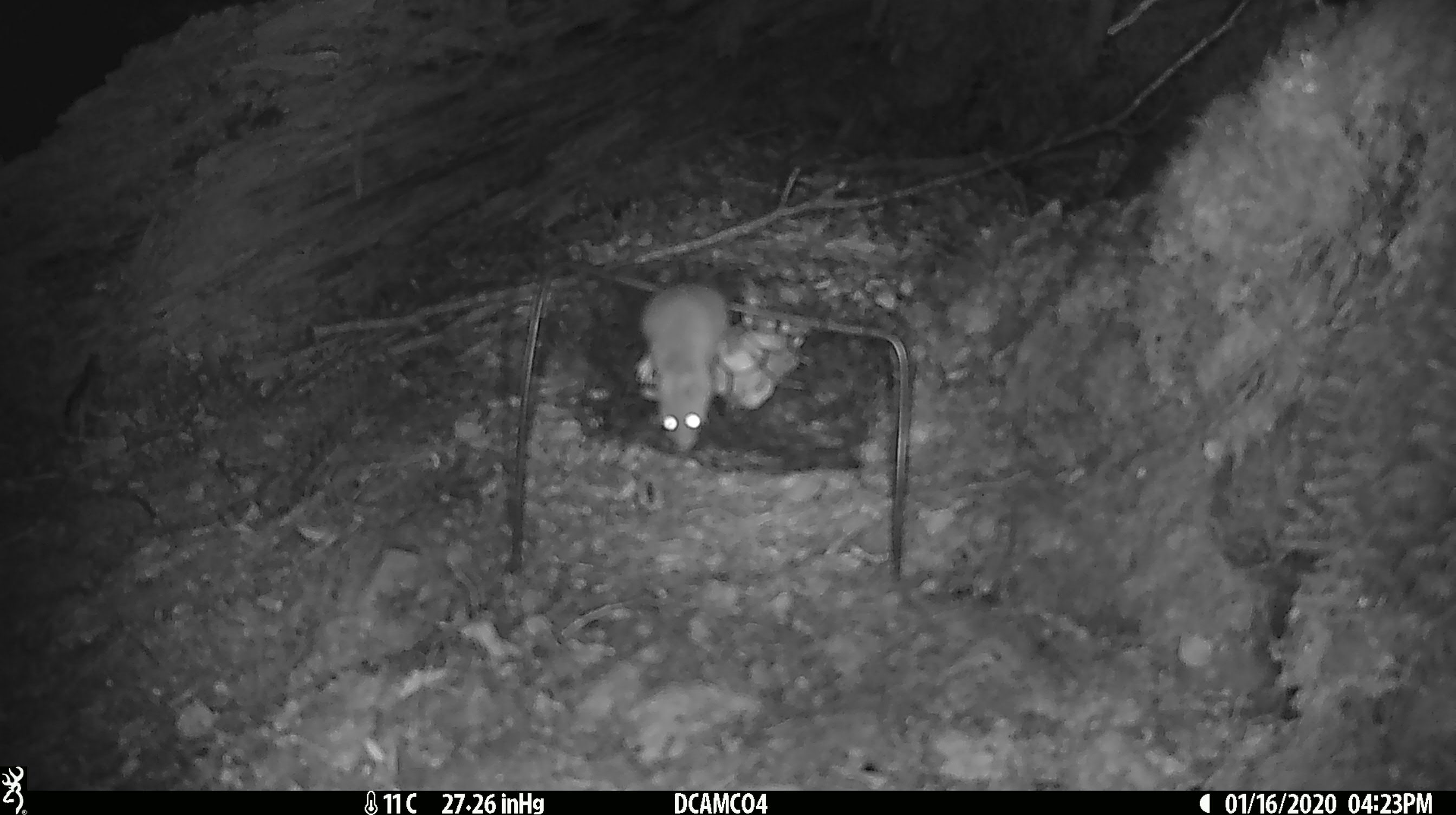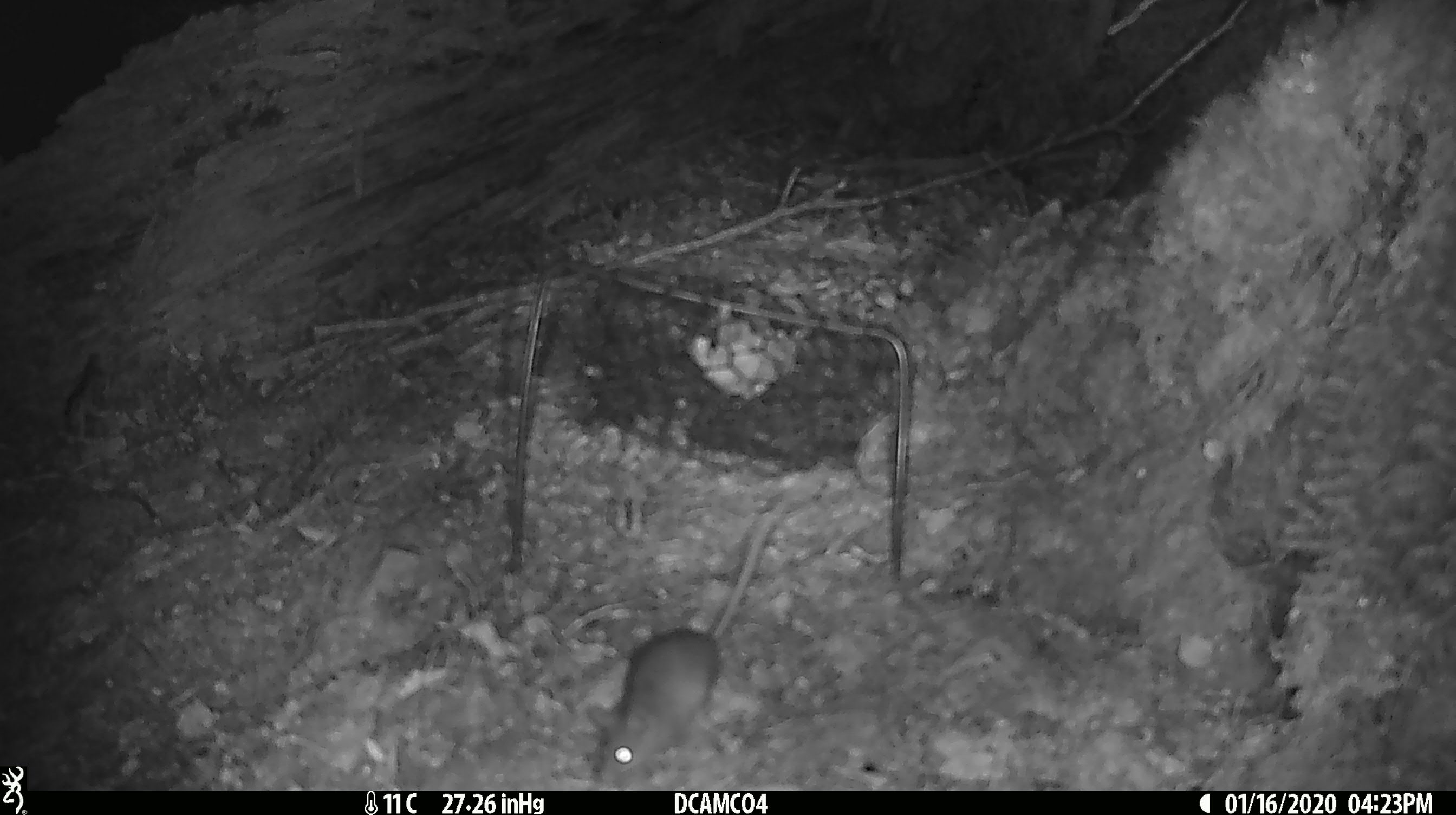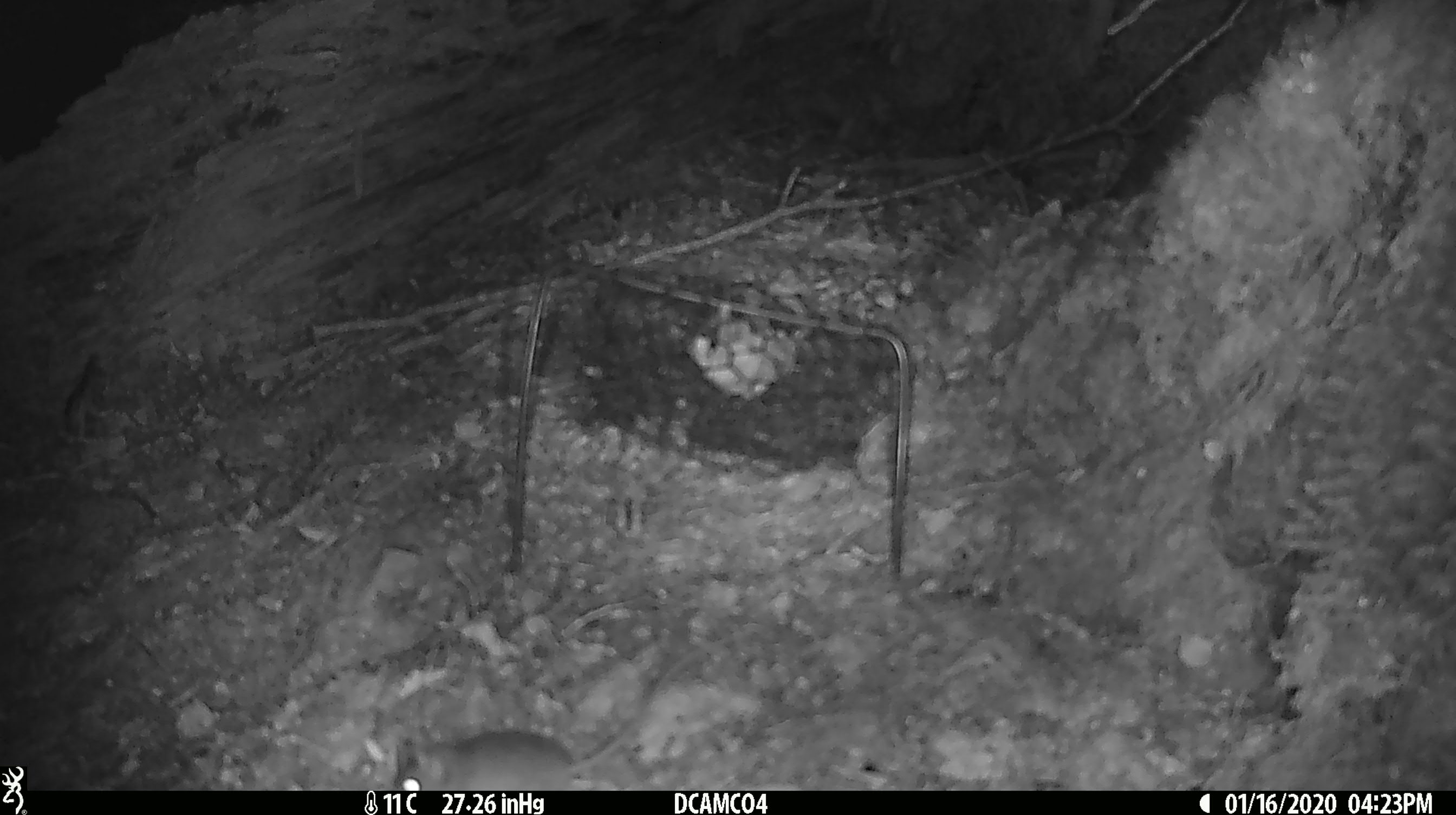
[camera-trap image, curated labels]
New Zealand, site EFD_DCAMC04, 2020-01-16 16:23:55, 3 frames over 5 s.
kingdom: Animalia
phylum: Chordata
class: Mammalia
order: Rodentia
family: Muridae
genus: Mus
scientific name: Mus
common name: mouse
Mouse (Mus).